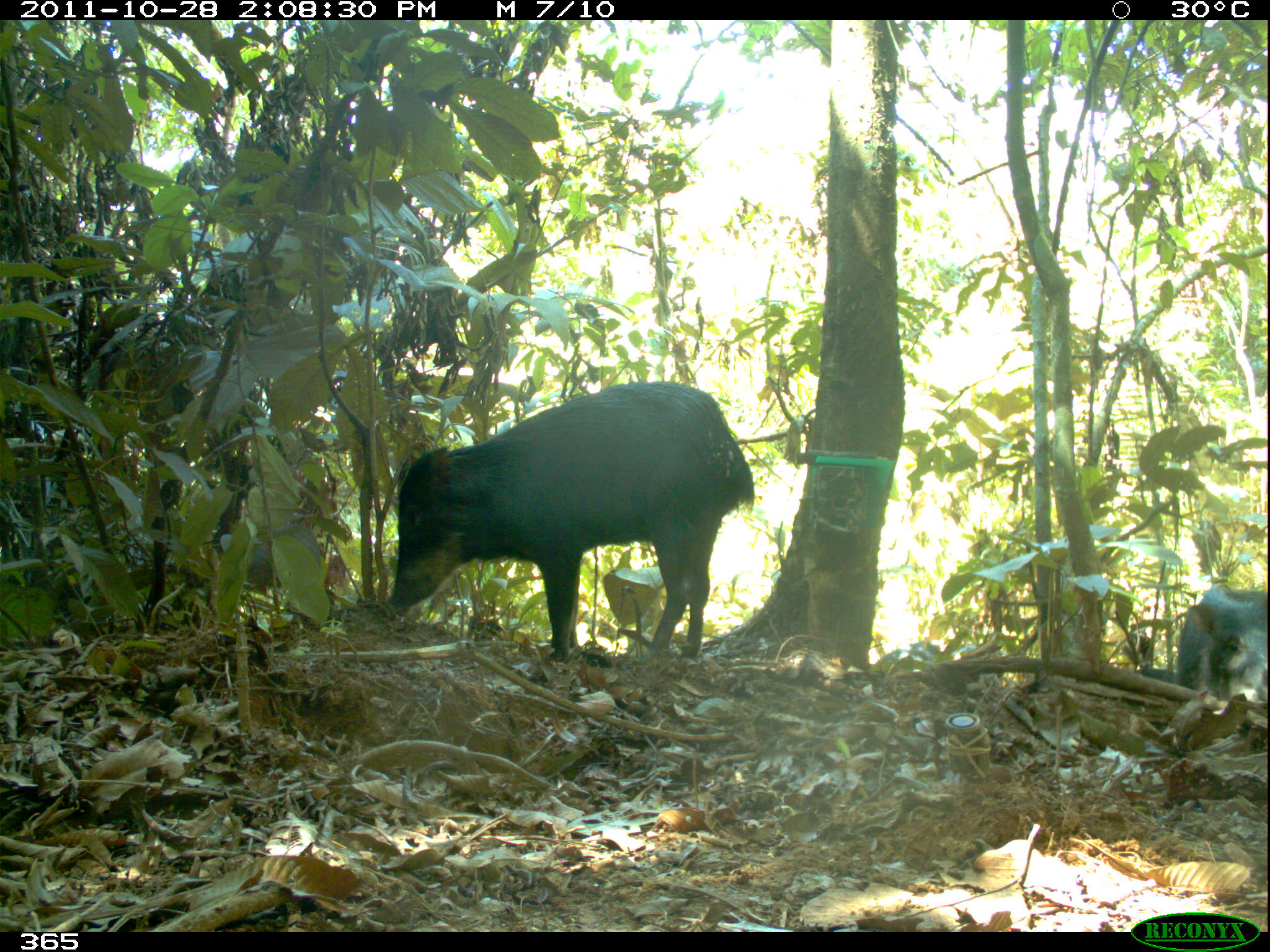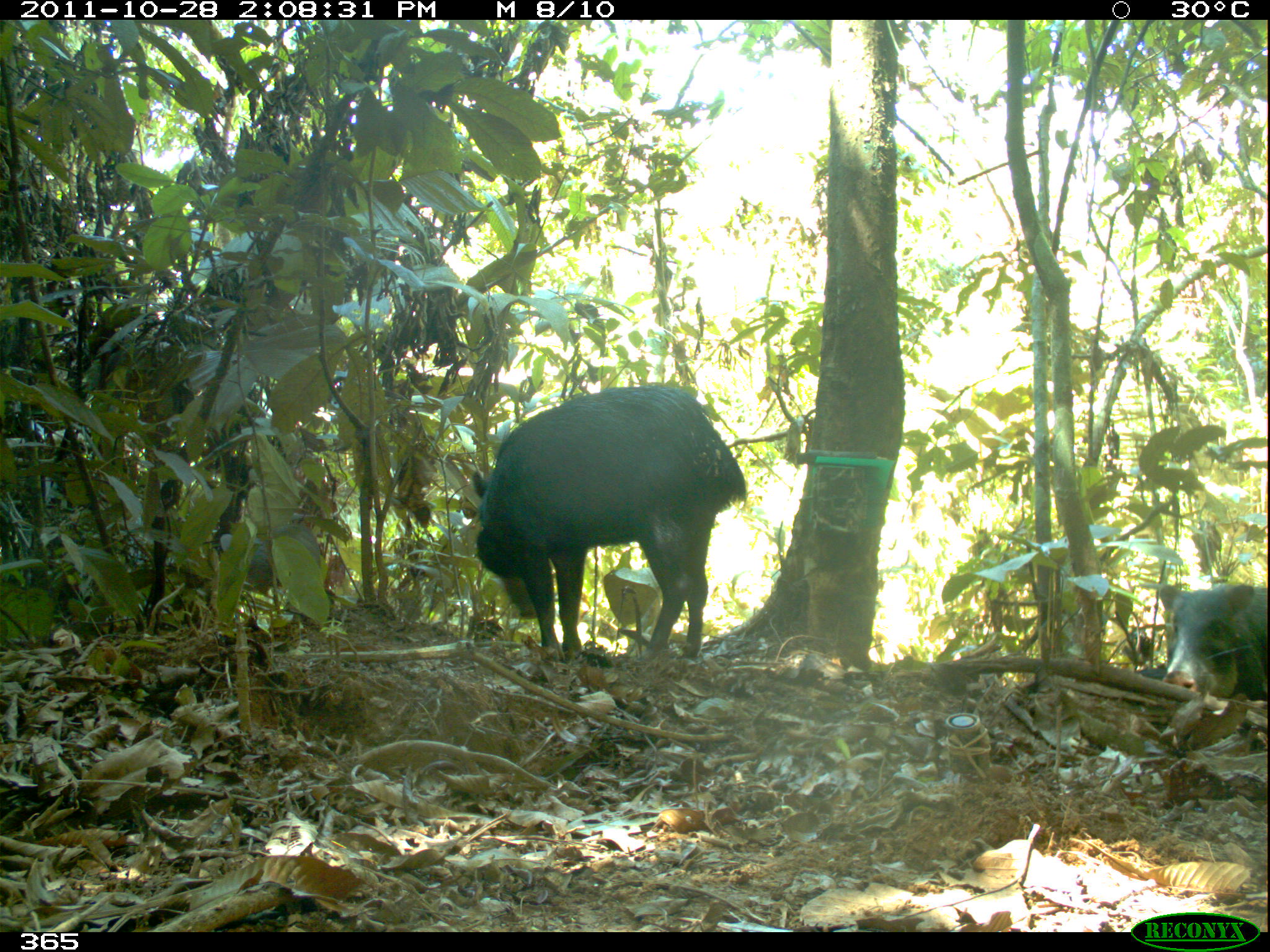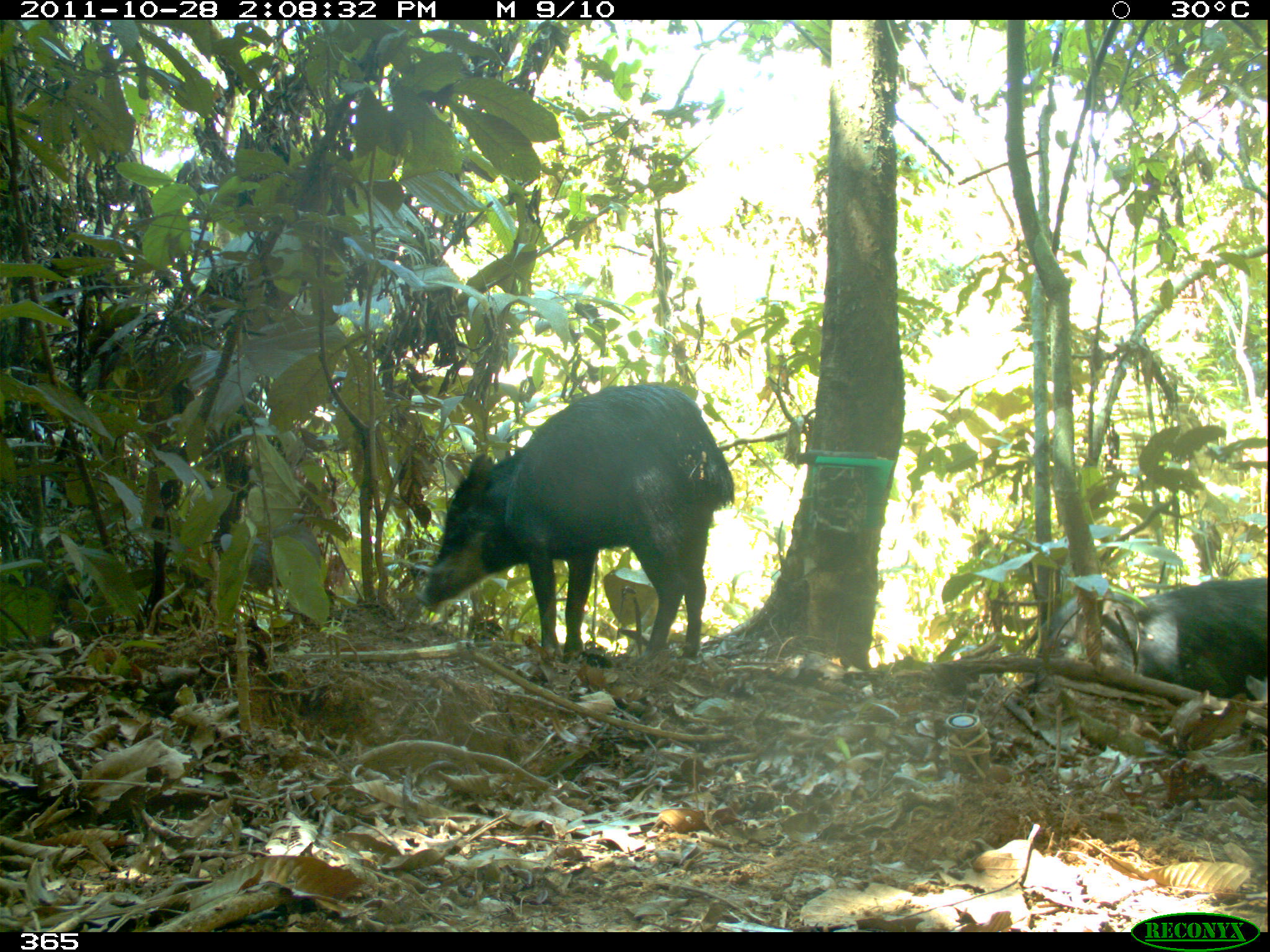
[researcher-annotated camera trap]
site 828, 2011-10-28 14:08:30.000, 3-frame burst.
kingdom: Animalia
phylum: Chordata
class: Mammalia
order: Artiodactyla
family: Tayassuidae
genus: Tayassu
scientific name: Tayassu pecari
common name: white-lipped peccary